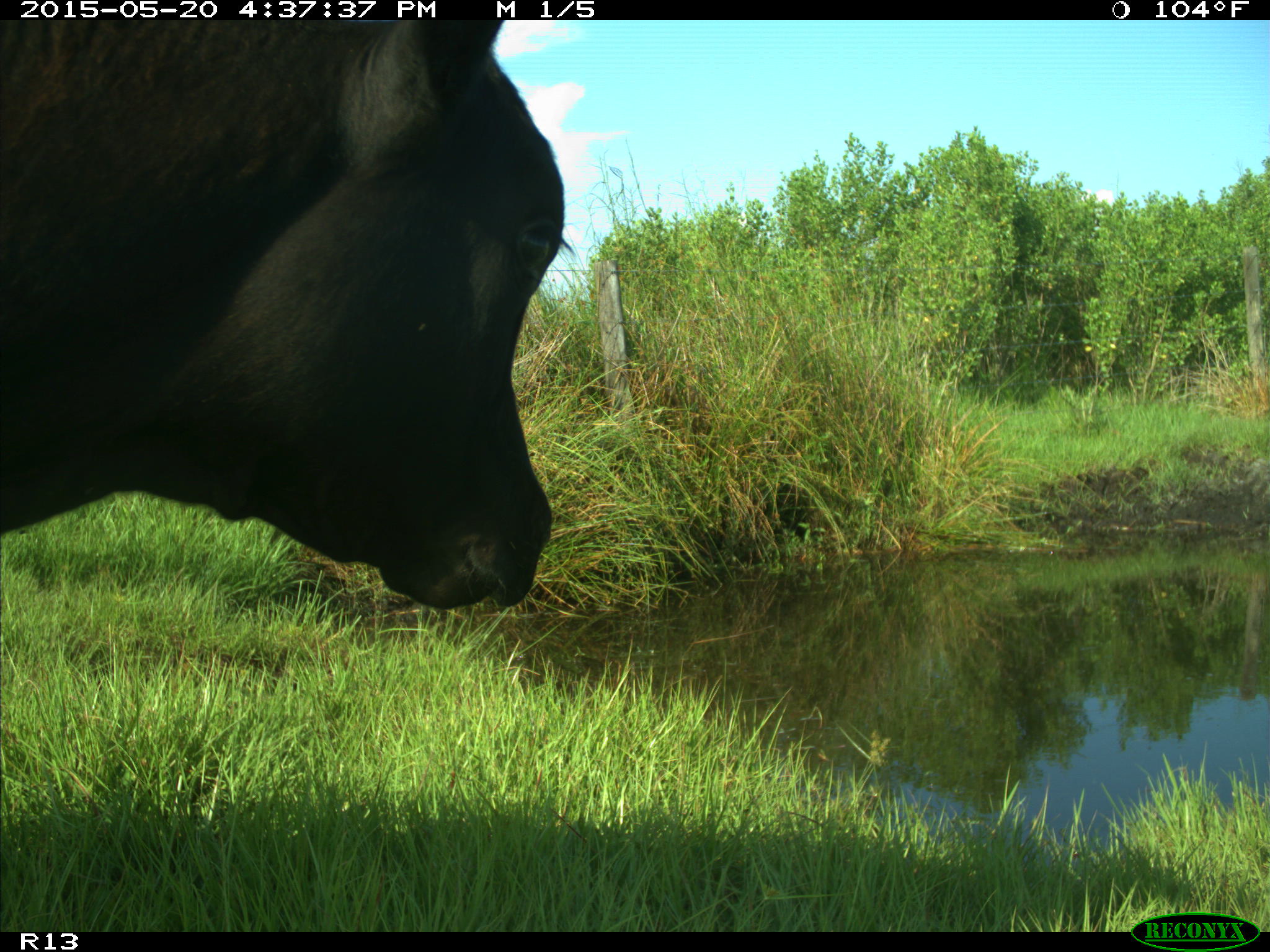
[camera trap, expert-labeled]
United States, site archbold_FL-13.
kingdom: Animalia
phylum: Chordata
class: Mammalia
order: Artiodactyla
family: Bovidae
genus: Bos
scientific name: Bos taurus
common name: domestic cow